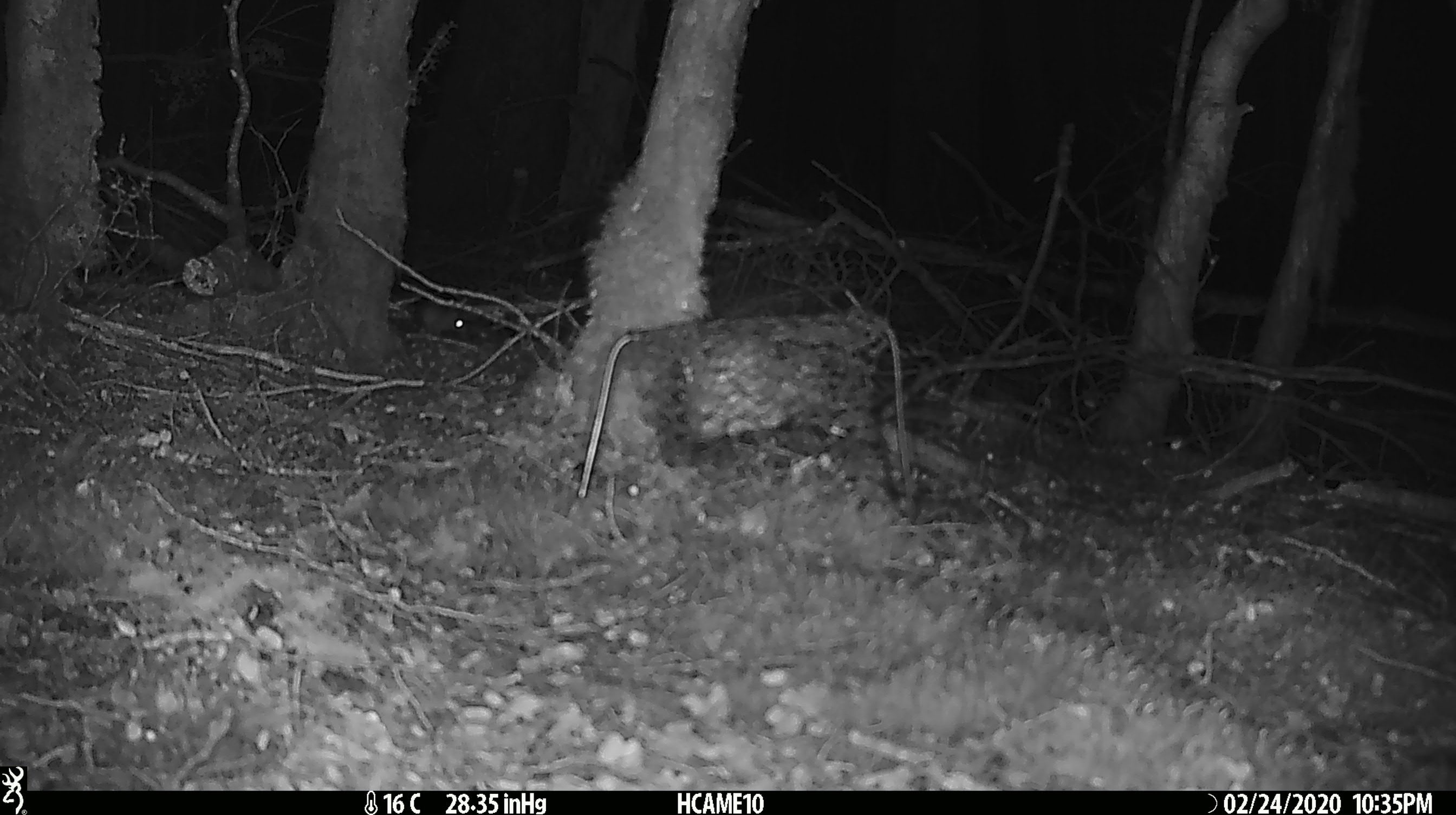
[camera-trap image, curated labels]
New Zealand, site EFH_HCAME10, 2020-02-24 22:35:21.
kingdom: Animalia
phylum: Chordata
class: Mammalia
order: Rodentia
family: Muridae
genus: Mus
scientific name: Mus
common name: mouse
Mouse (Mus).